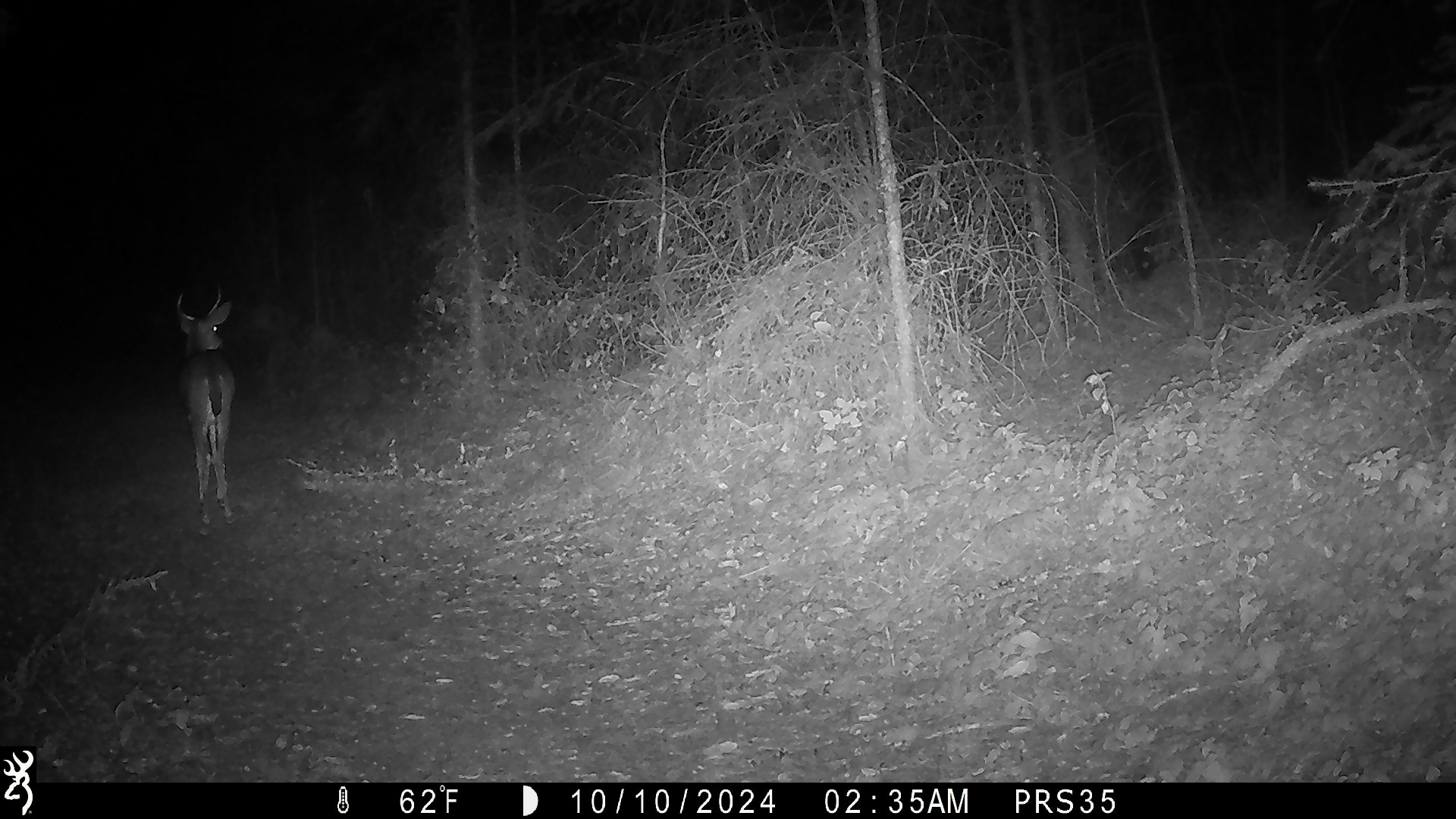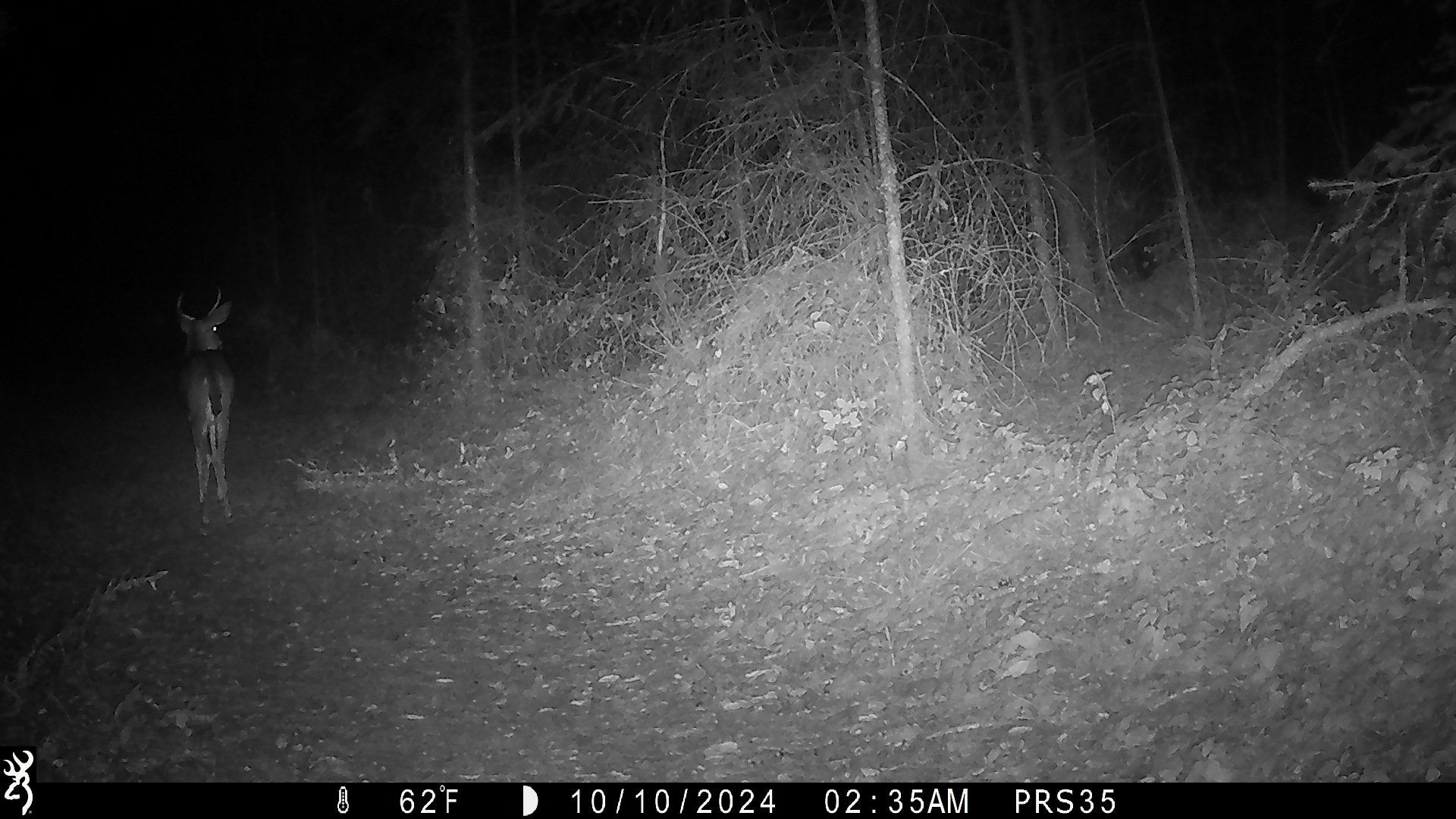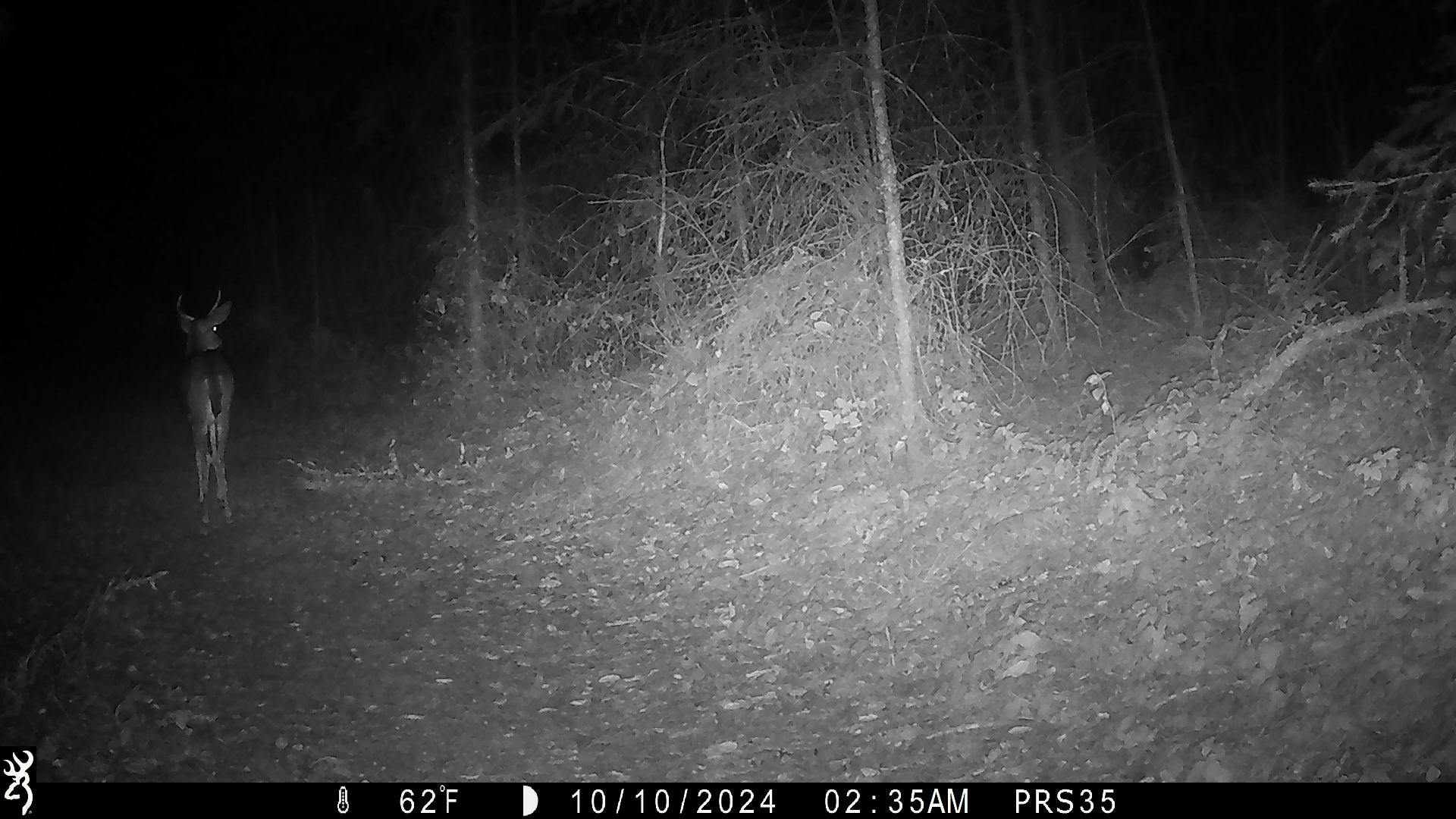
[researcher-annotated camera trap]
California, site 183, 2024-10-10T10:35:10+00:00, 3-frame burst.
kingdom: Animalia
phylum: Chordata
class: Mammalia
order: Artiodactyla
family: Cervidae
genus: Odocoileus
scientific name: Odocoileus hemionus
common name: mule deer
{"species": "mule deer (Odocoileus hemionus)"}